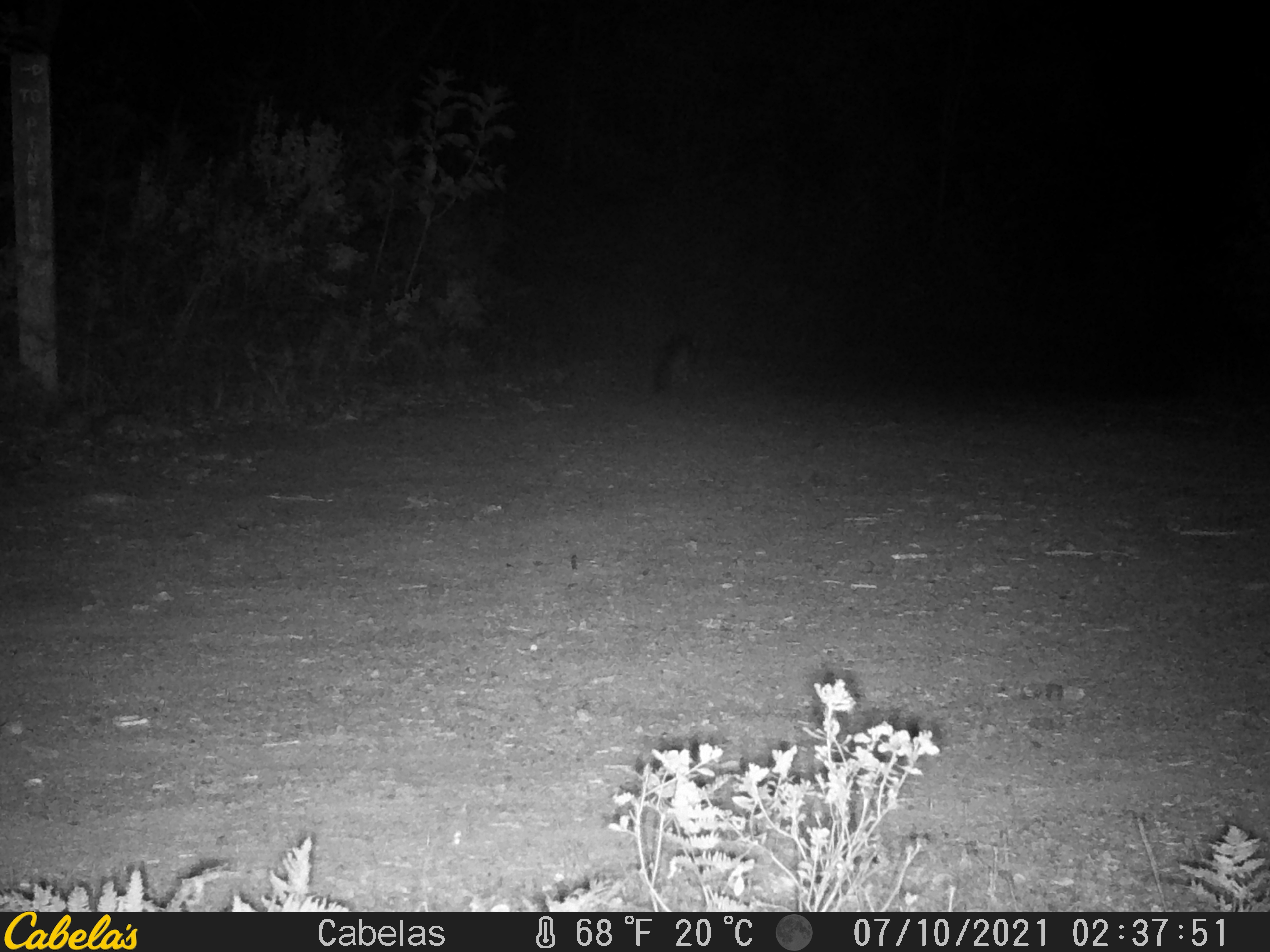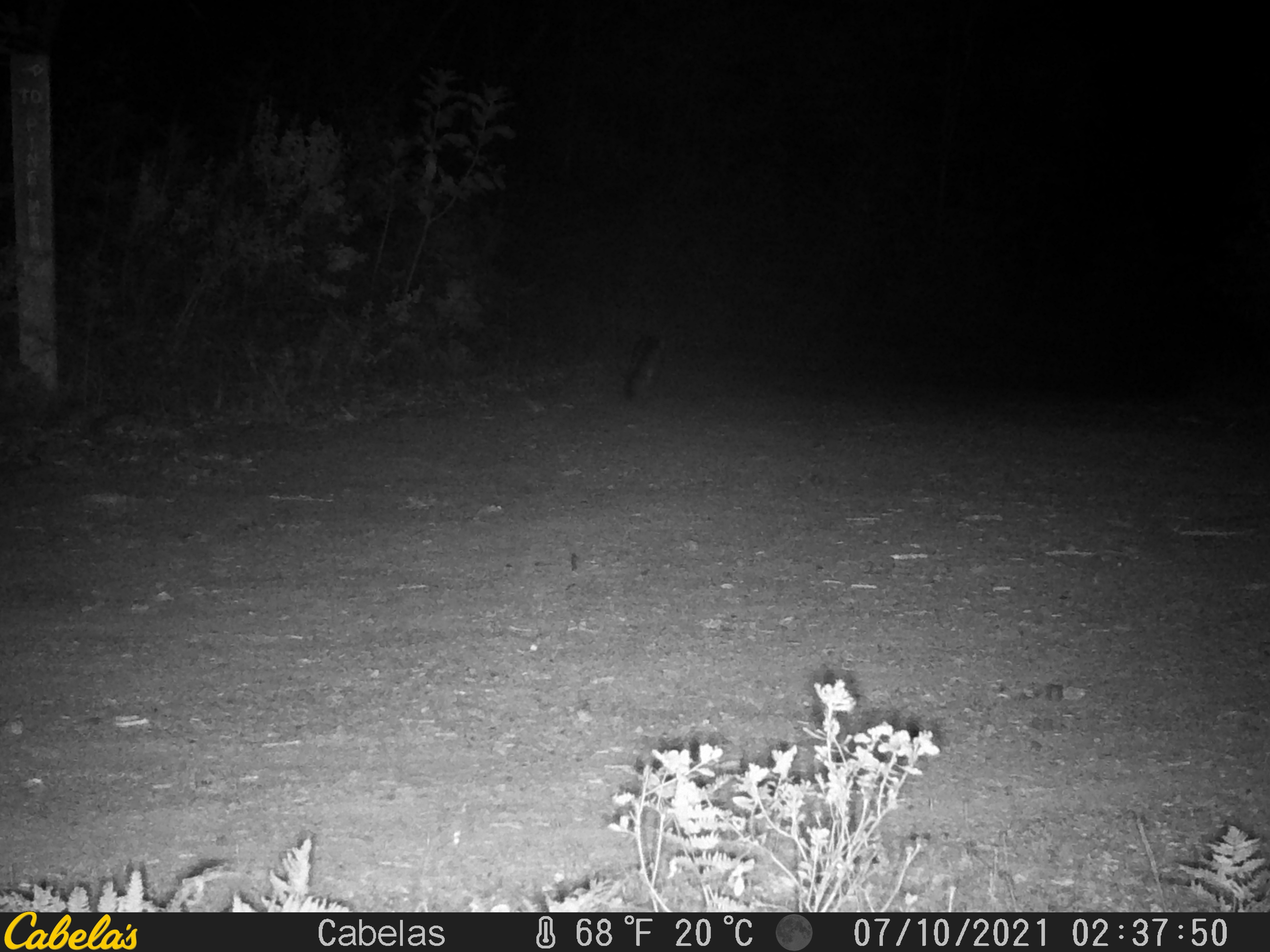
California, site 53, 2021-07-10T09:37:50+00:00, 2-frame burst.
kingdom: Animalia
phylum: Chordata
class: Mammalia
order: Carnivora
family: Canidae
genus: Urocyon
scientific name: Urocyon cinereoargenteus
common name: gray fox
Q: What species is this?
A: Gray fox (Urocyon cinereoargenteus).